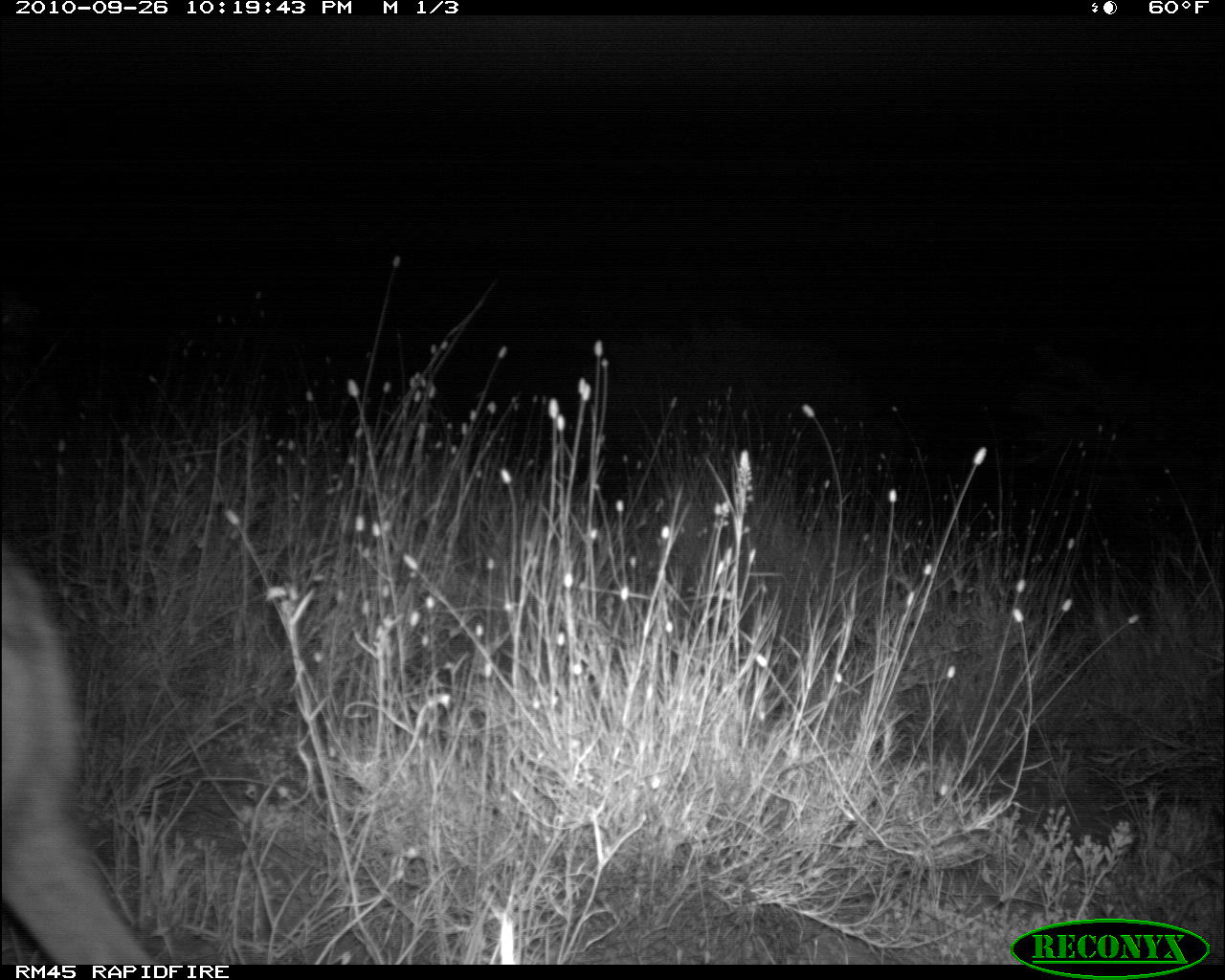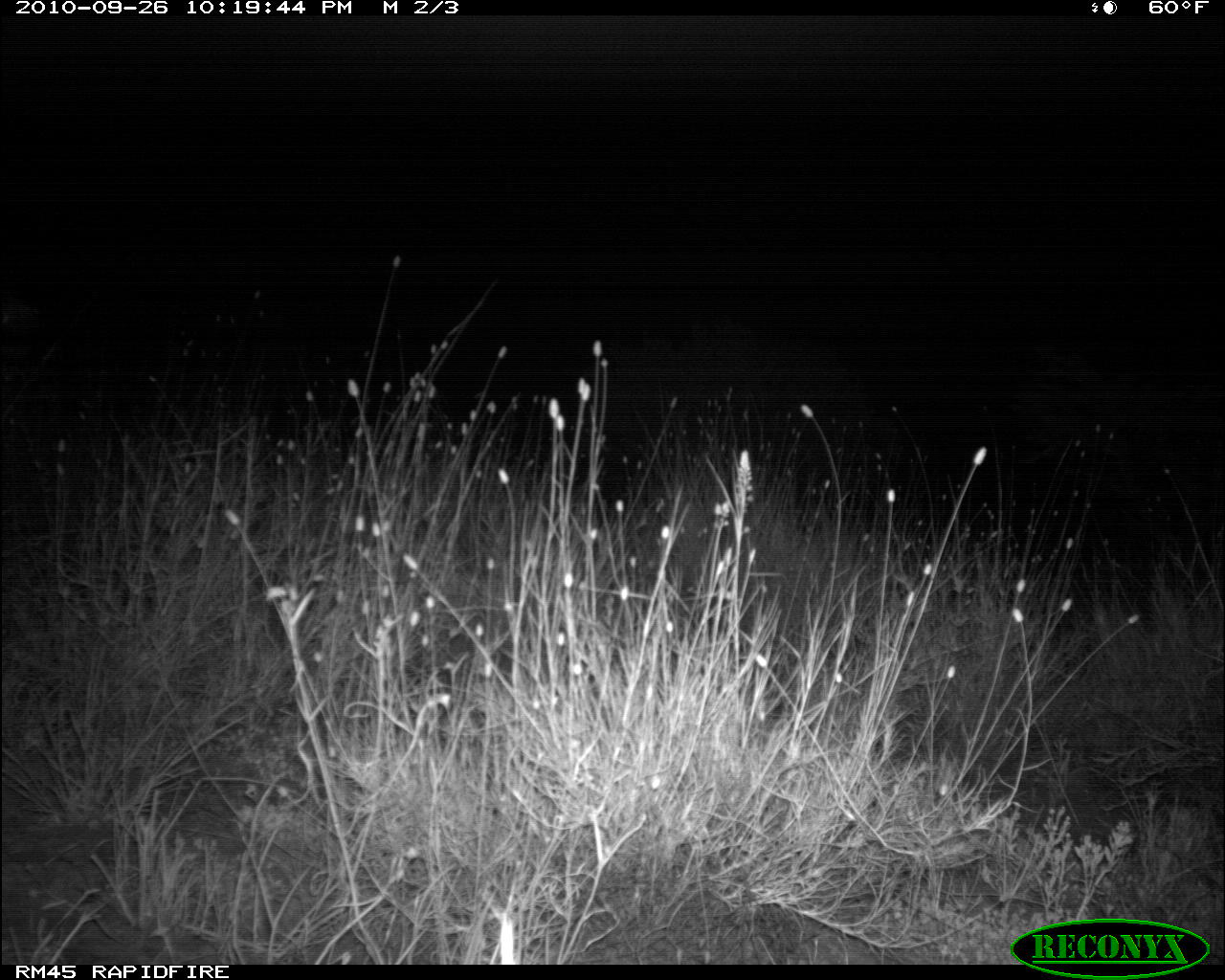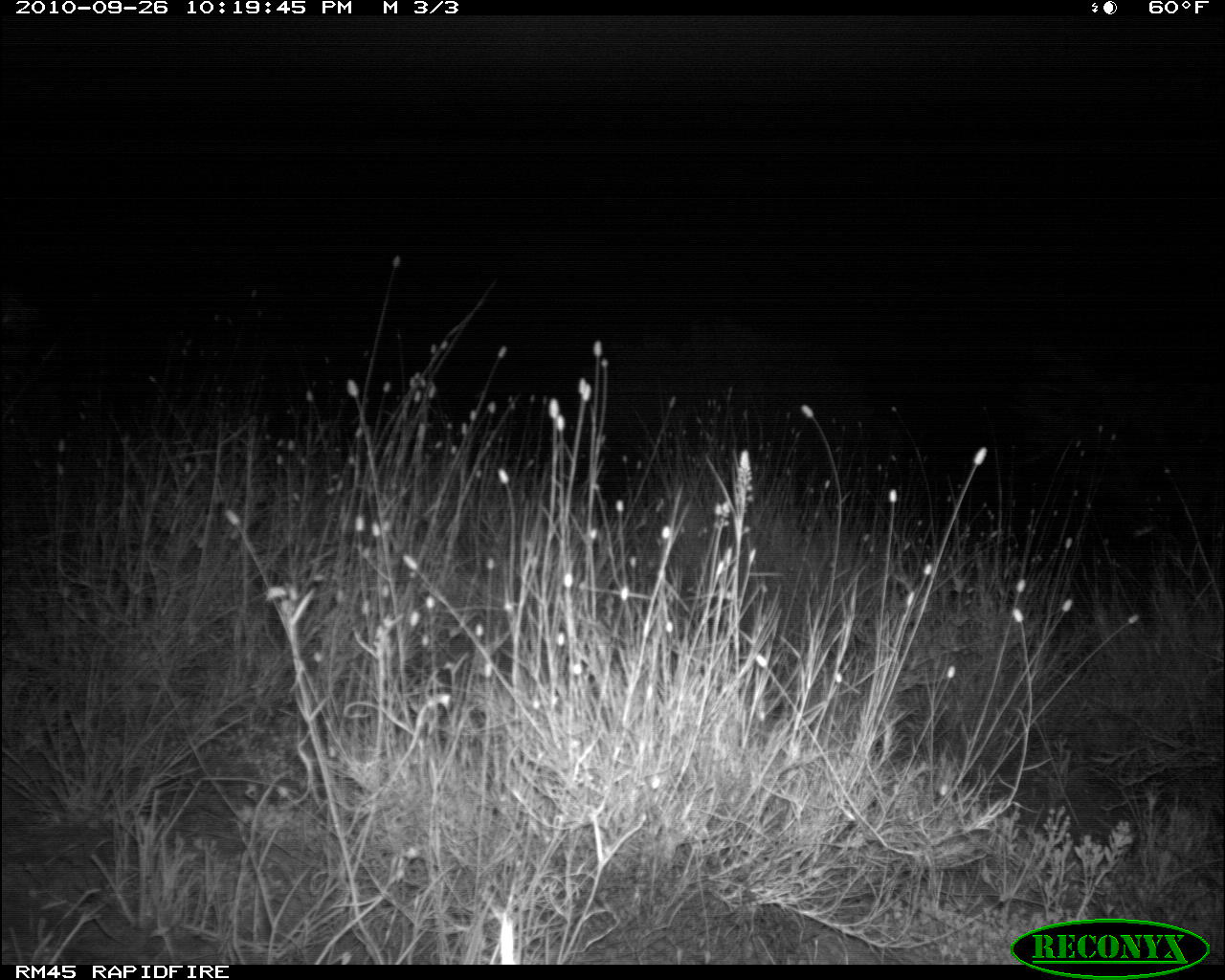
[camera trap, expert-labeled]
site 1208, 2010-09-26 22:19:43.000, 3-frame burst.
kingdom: Animalia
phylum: Chordata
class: Mammalia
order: Carnivora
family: Hyaenidae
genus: Crocuta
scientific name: Crocuta crocuta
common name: spotted hyena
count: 1